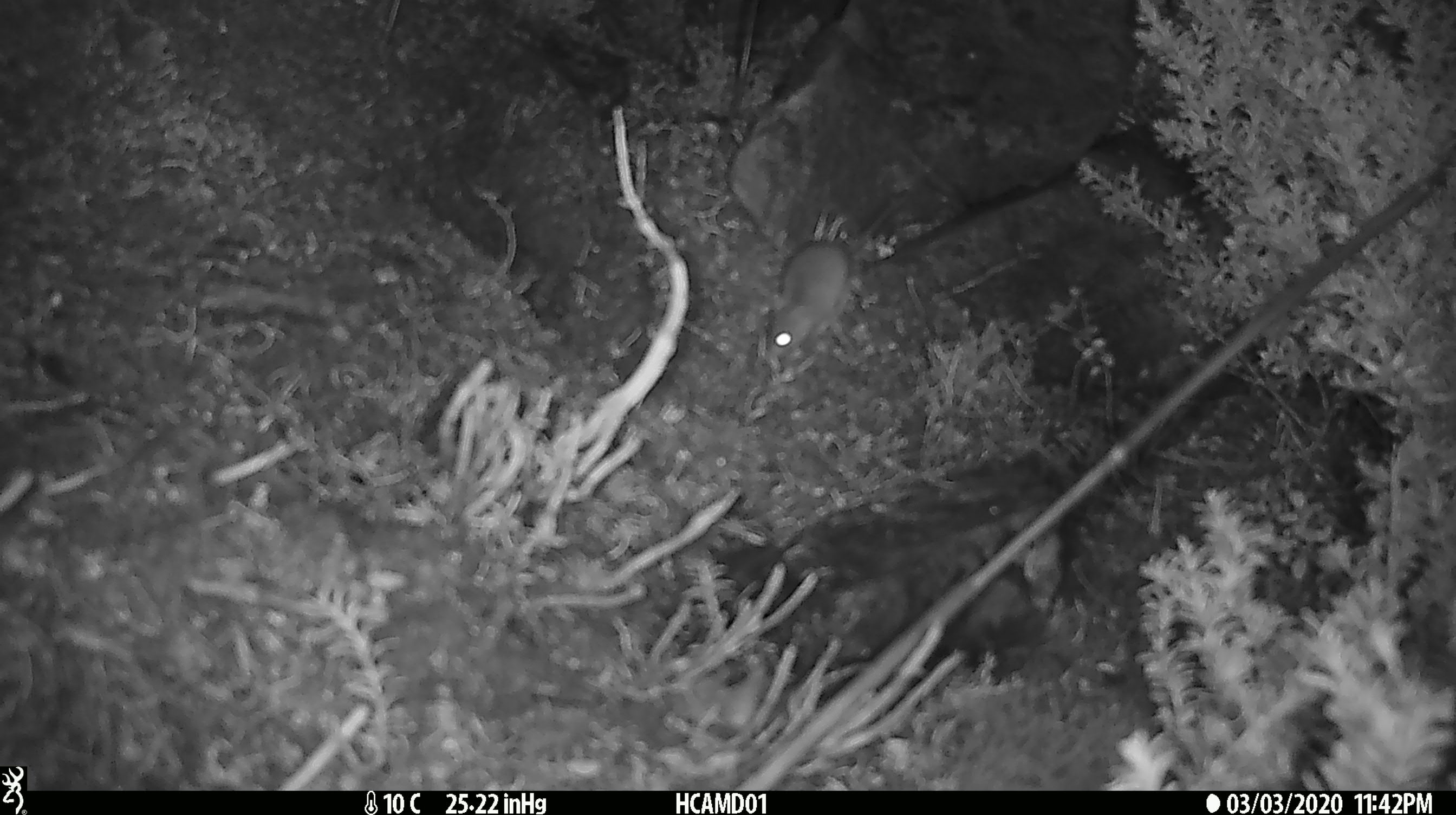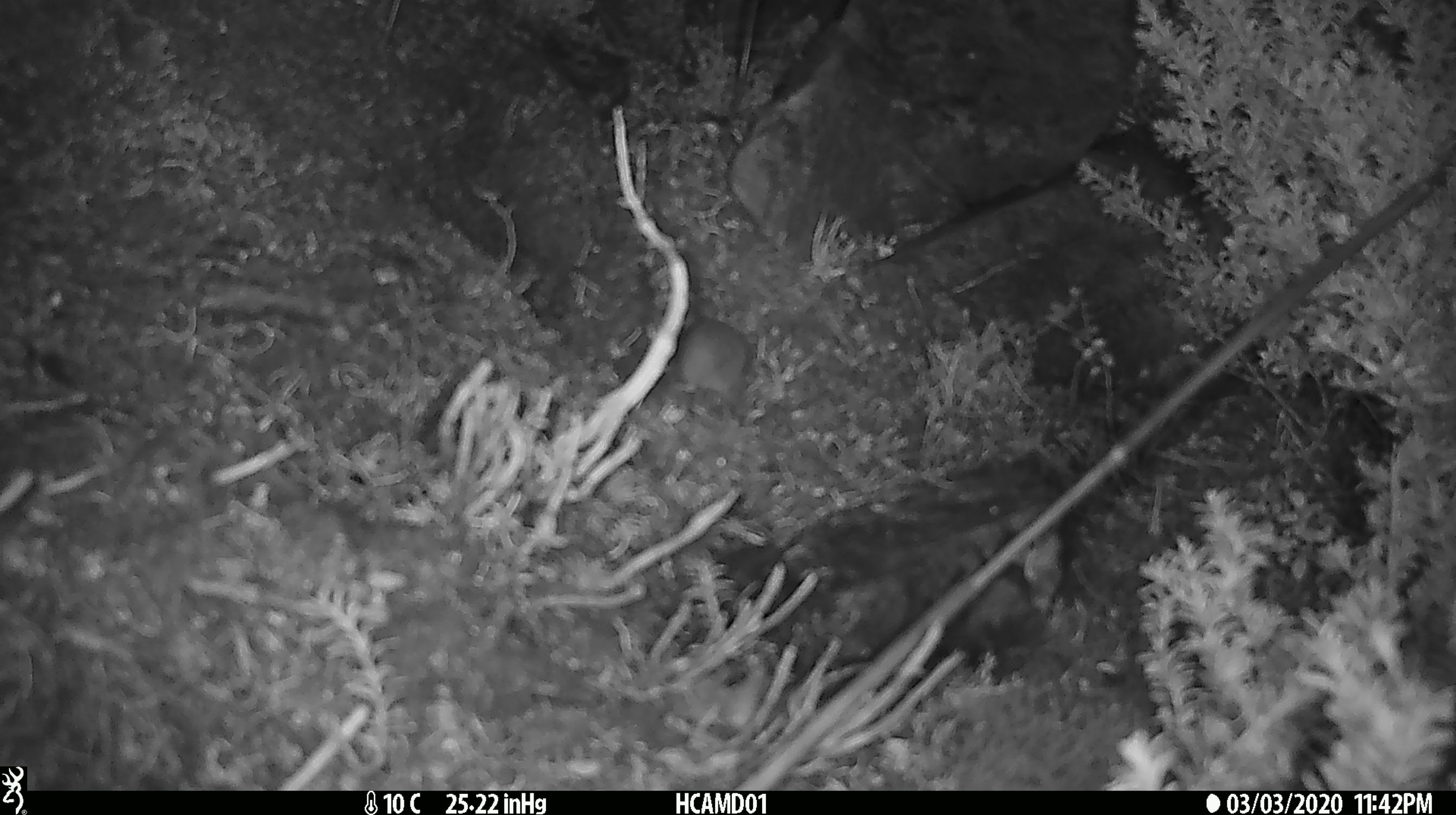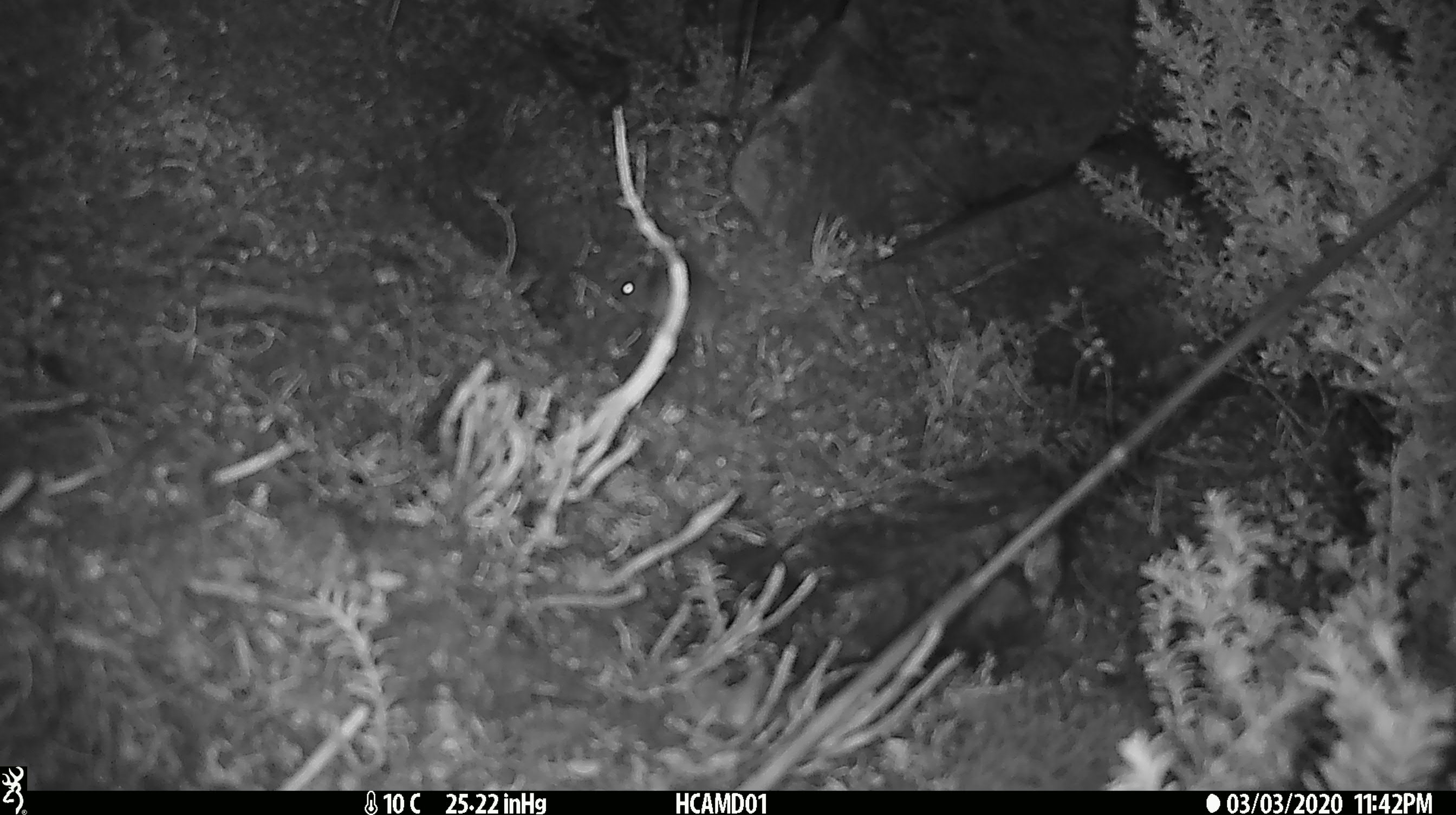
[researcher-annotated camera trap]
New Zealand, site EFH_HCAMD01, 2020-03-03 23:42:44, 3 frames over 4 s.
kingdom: Animalia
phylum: Chordata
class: Mammalia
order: Rodentia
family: Muridae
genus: Mus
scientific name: Mus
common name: mouse